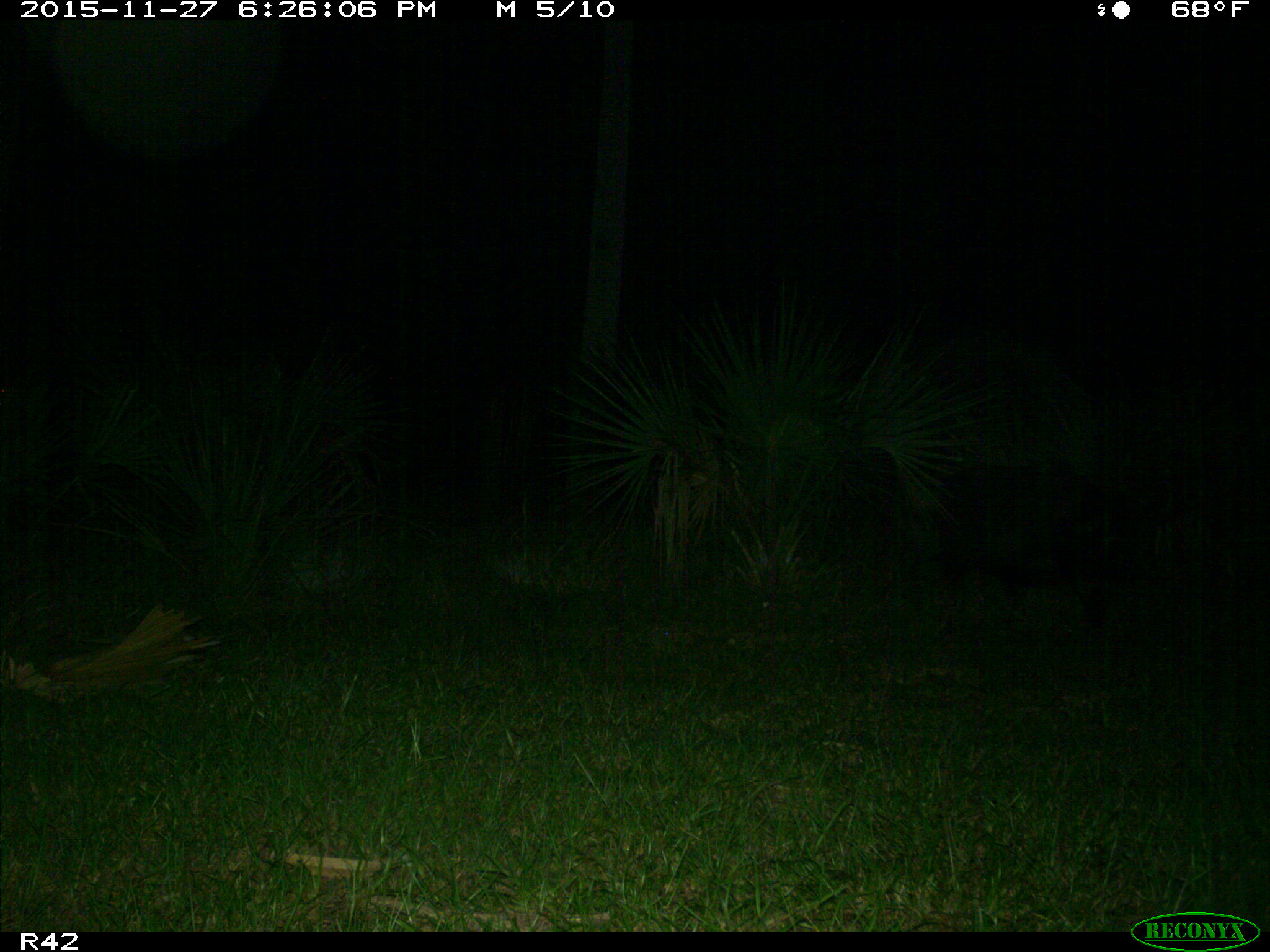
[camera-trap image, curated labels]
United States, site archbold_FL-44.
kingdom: Animalia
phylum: Chordata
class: Mammalia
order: Artiodactyla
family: Suidae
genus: Sus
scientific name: Sus scrofa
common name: wild boar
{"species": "Sus scrofa (wild boar)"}